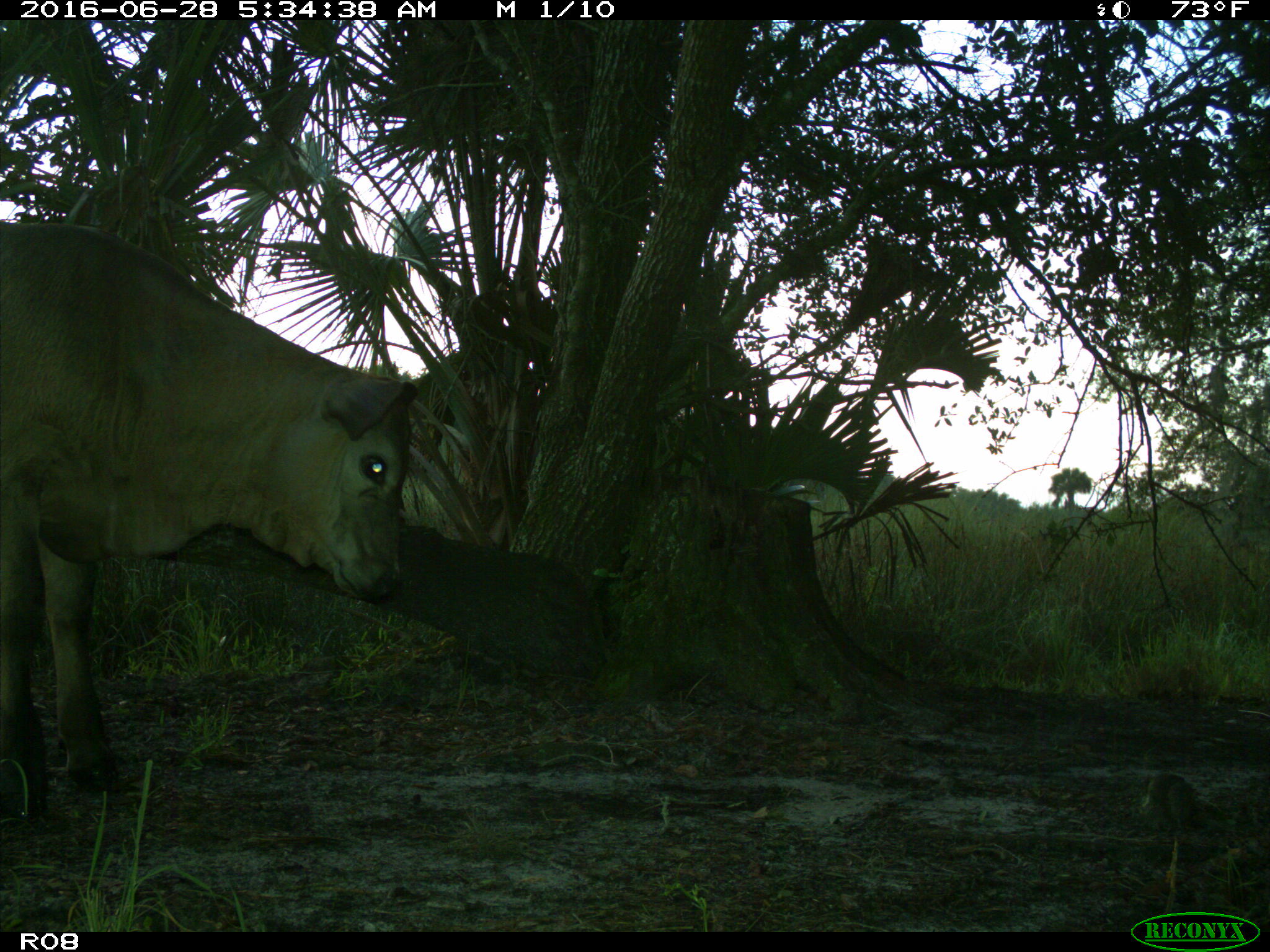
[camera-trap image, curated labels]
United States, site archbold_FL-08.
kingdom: Animalia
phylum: Chordata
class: Mammalia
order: Artiodactyla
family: Bovidae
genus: Bos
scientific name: Bos taurus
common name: domestic cow